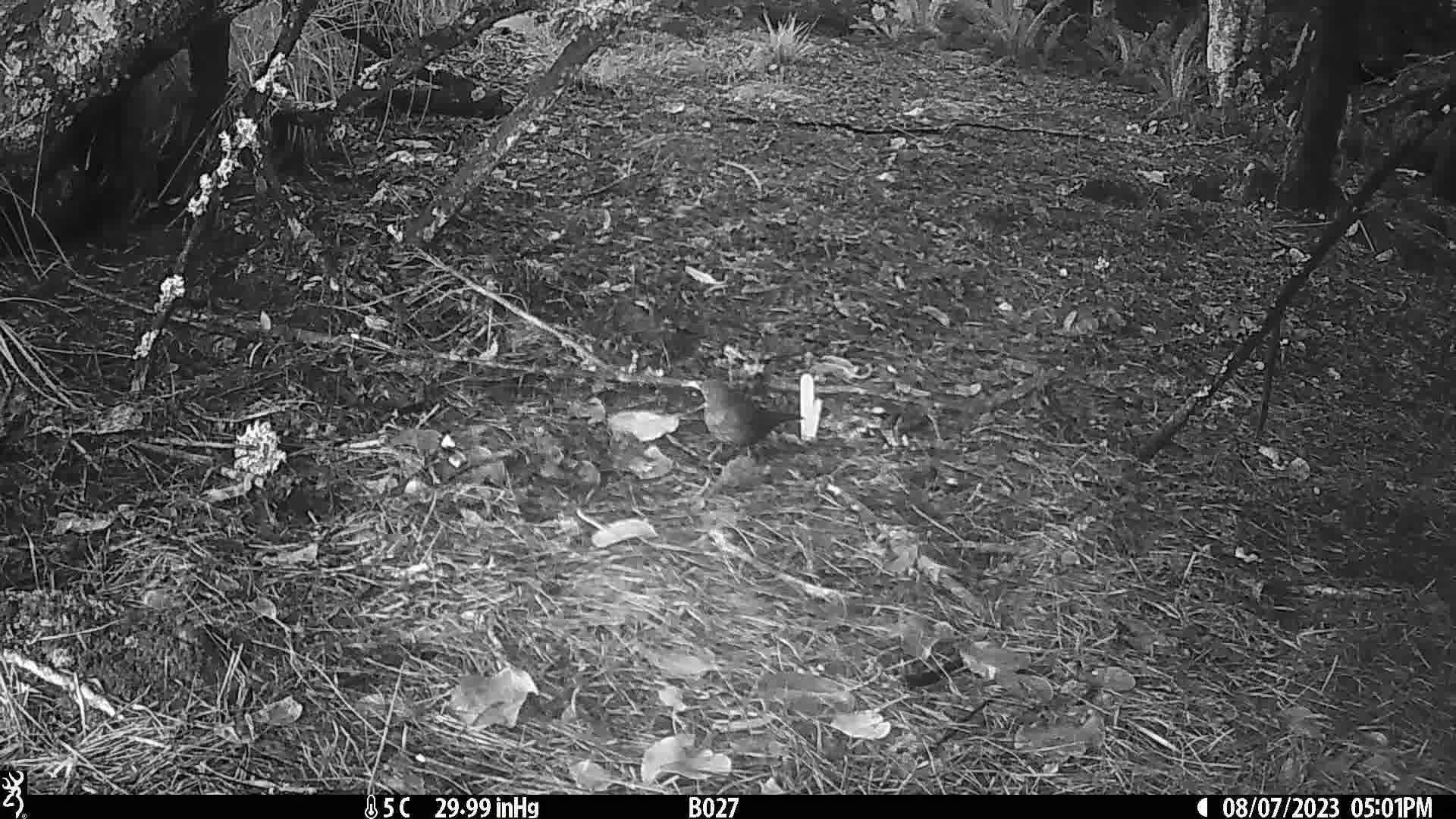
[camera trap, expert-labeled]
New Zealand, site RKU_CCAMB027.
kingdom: Animalia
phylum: Chordata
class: Aves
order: Passeriformes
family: Turdidae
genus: Turdus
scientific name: Turdus merula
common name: eurasian blackbird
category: blackbird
Blackbird (eurasian blackbird) (Turdus merula).